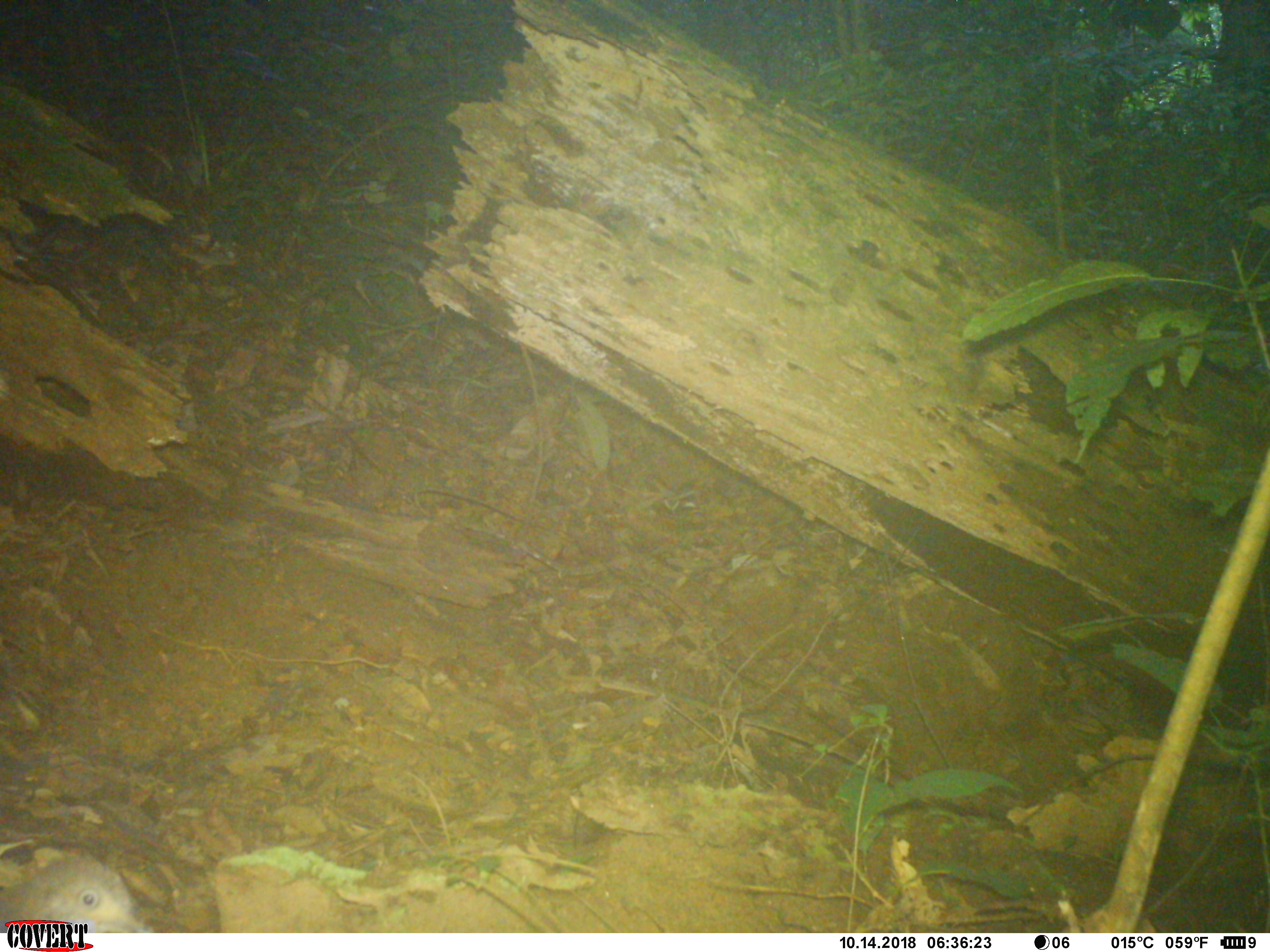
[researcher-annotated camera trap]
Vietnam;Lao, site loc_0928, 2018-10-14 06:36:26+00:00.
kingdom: Animalia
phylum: Chordata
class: Aves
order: Galliformes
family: Phasianidae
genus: Polyplectron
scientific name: Polyplectron bicalcaratum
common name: gray peacock-pheasant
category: grey peacock pheasant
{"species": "grey peacock pheasant (gray peacock-pheasant) (Polyplectron bicalcaratum)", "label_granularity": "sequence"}